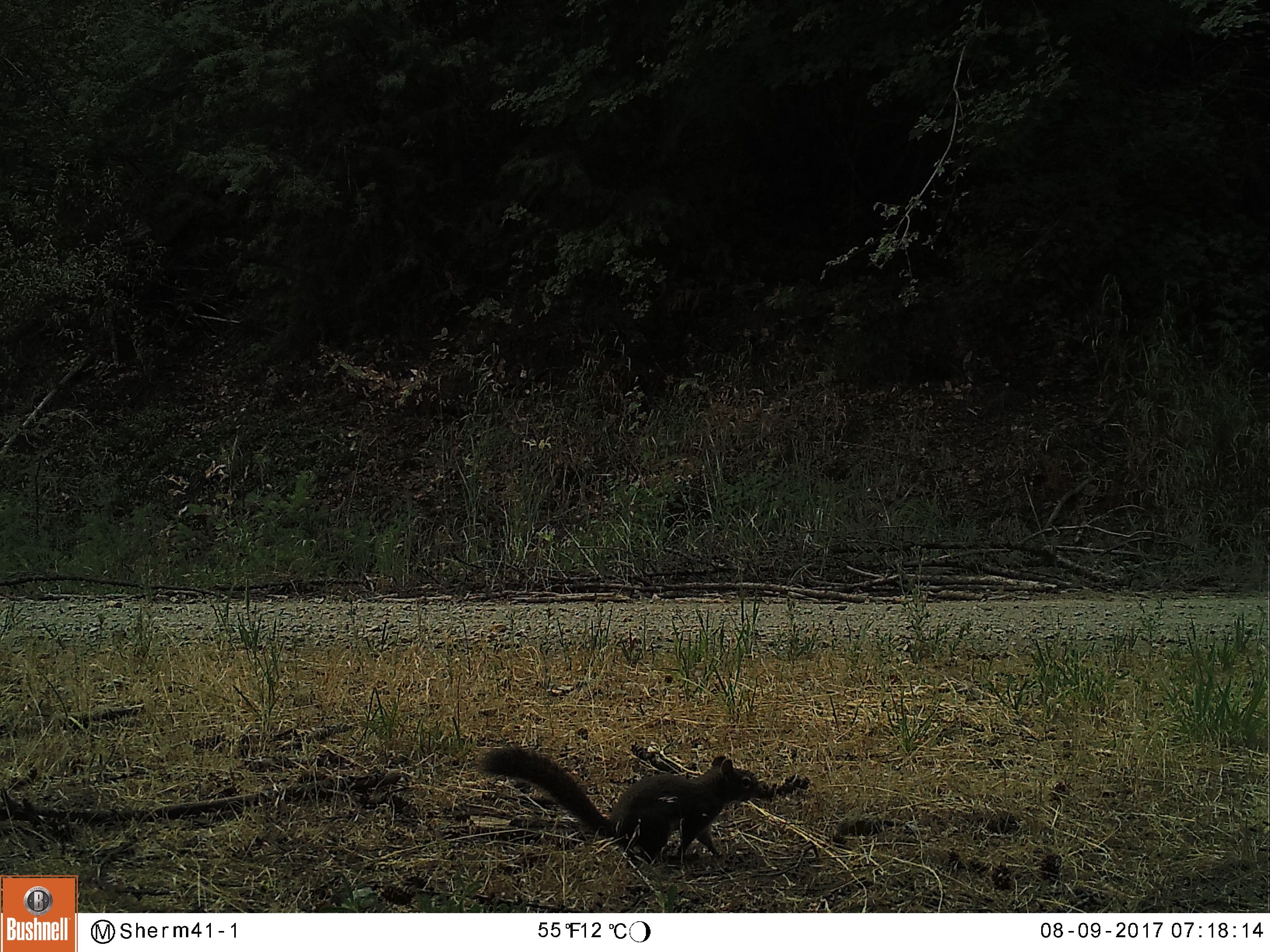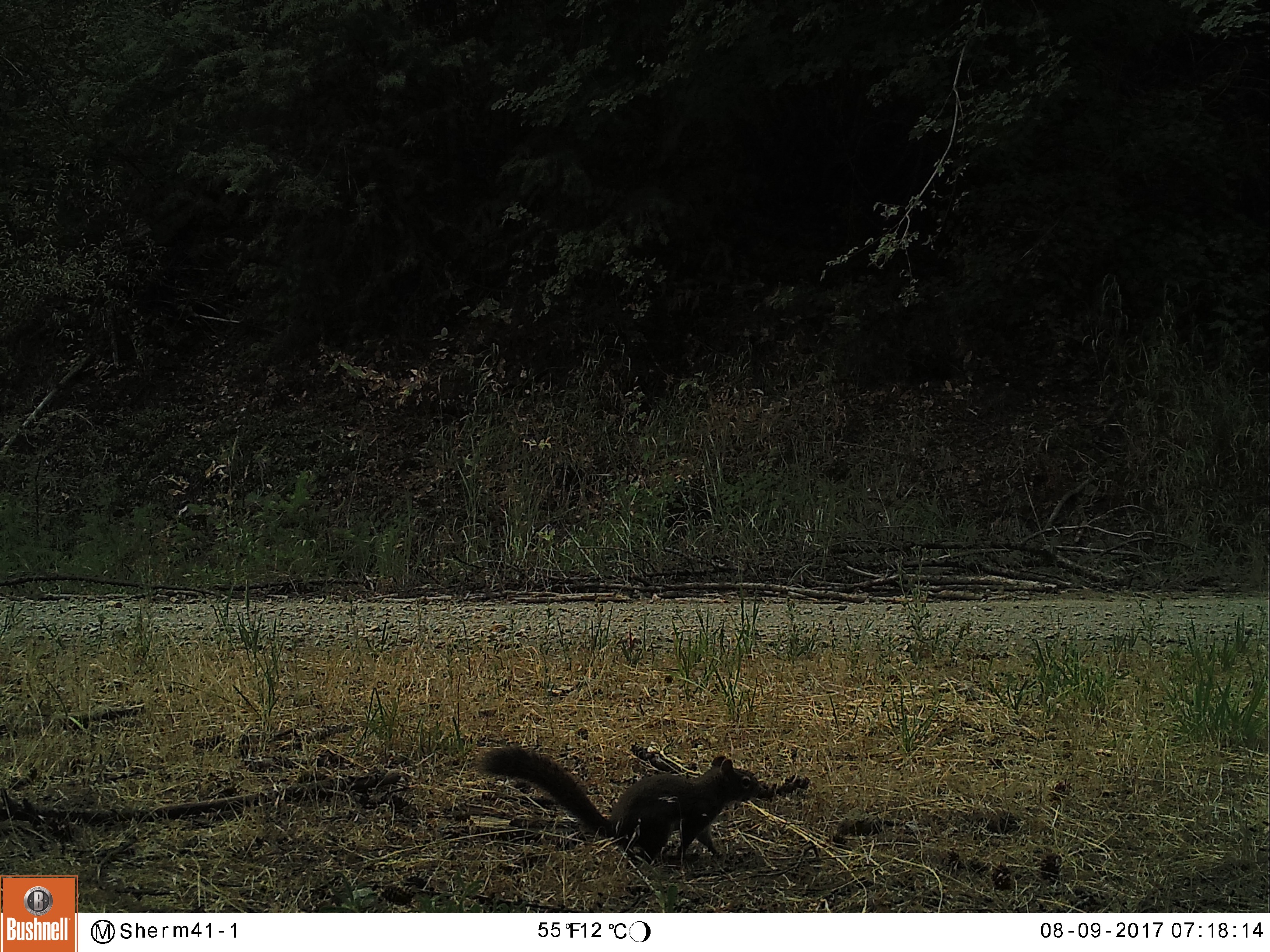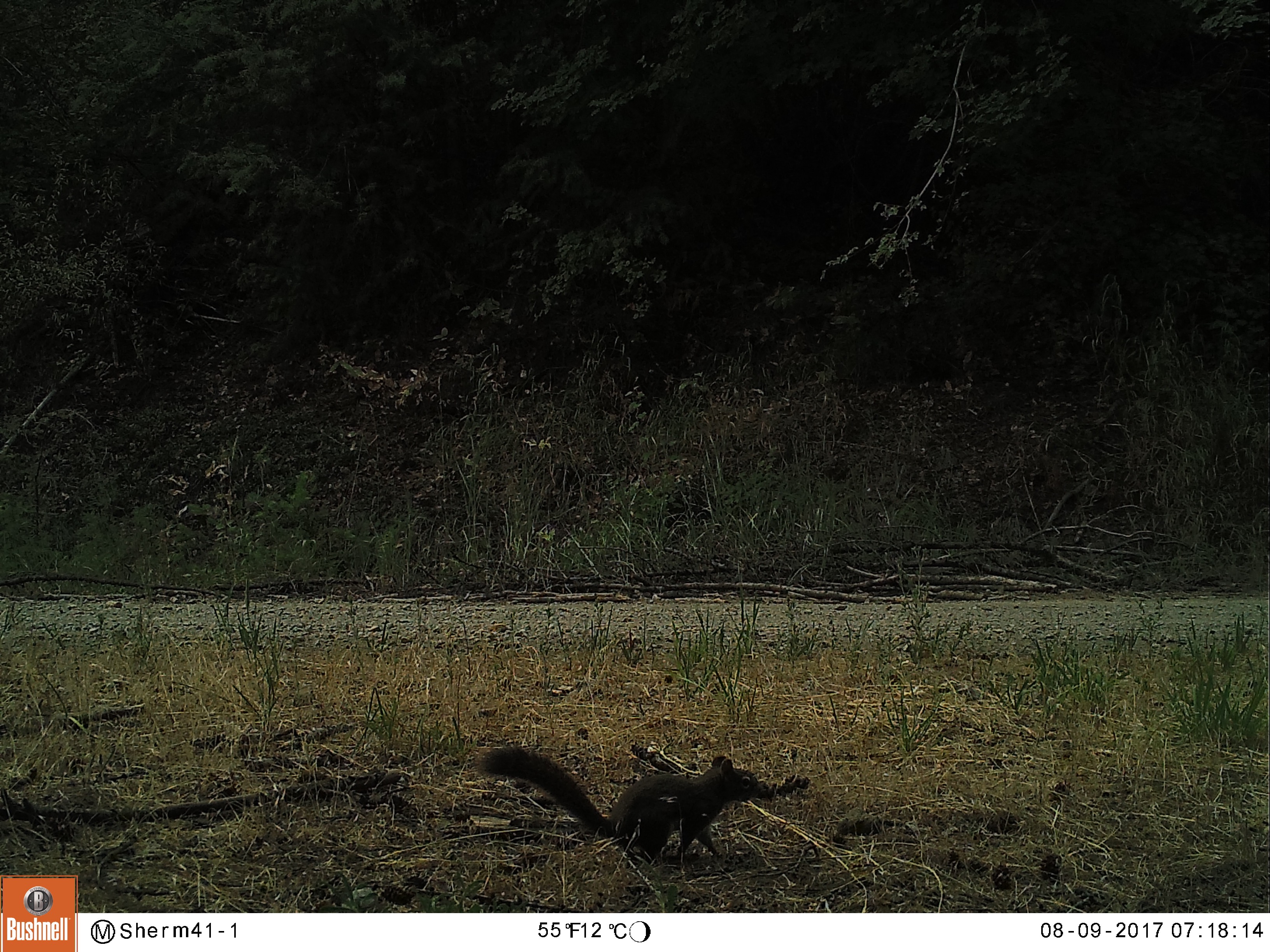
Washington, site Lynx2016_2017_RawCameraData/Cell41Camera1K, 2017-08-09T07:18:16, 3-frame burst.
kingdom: Animalia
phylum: Chordata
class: Mammalia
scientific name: Mammalia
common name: small mammal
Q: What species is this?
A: Small mammal (Mammalia).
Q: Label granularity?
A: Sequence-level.